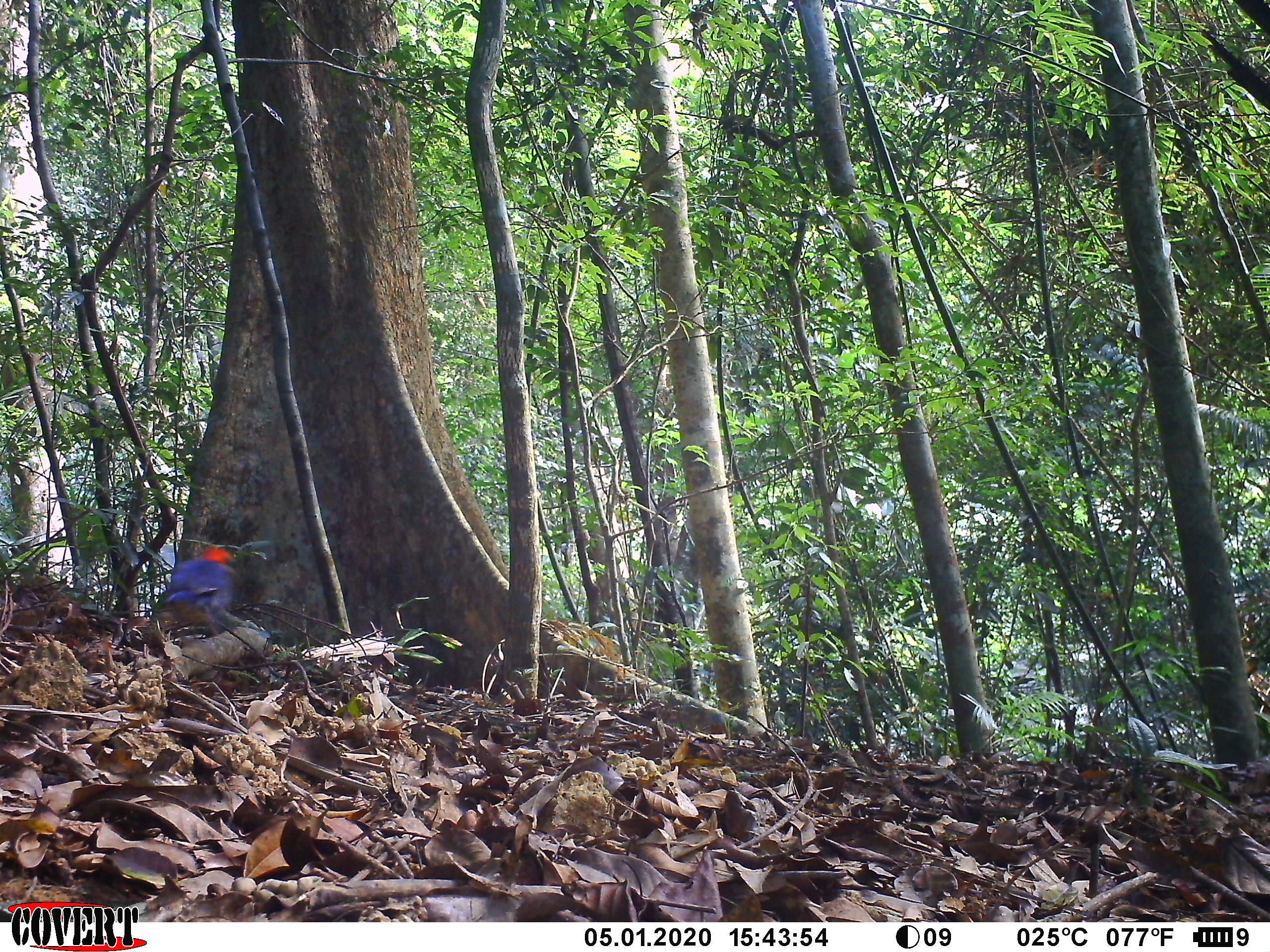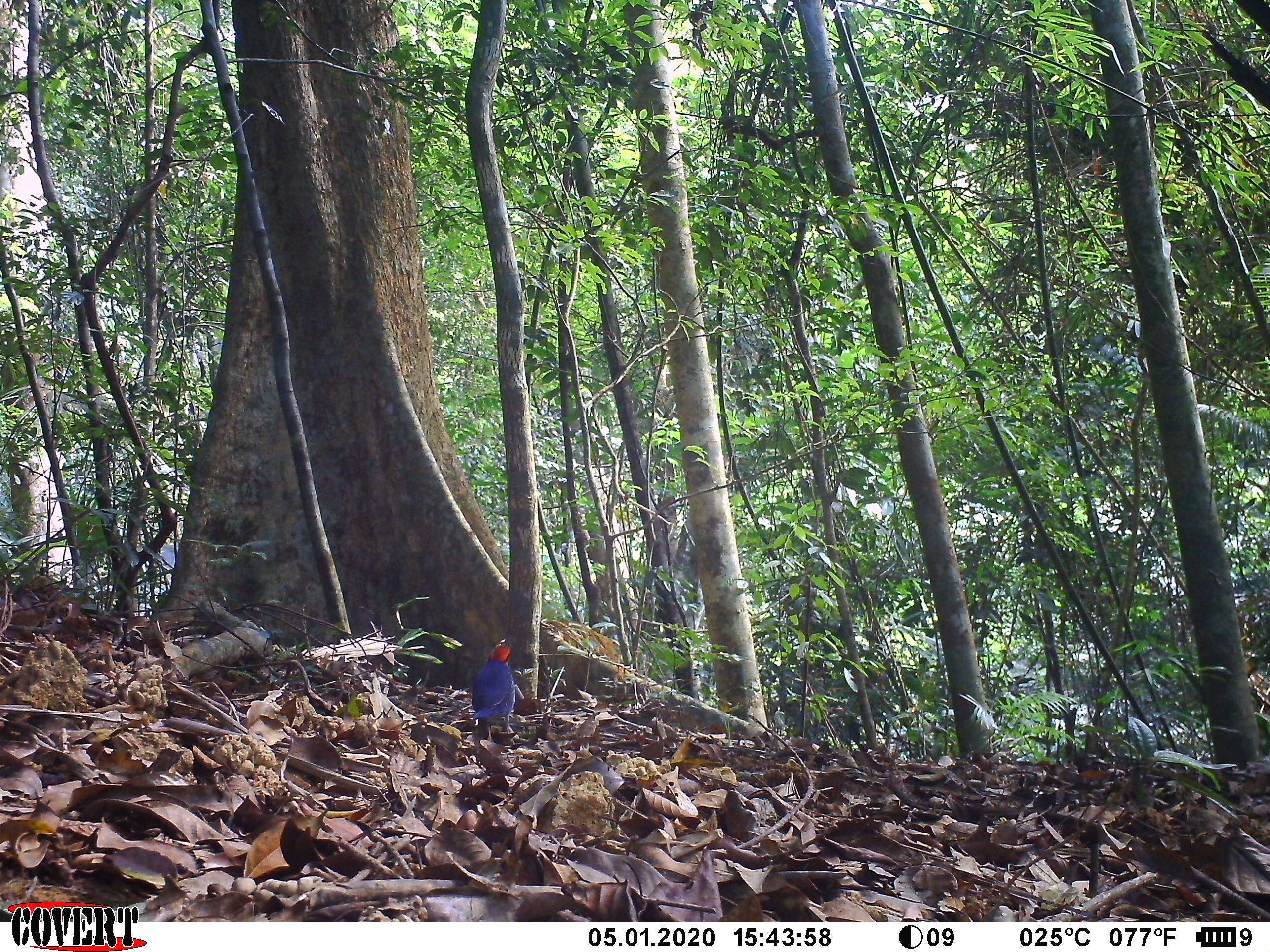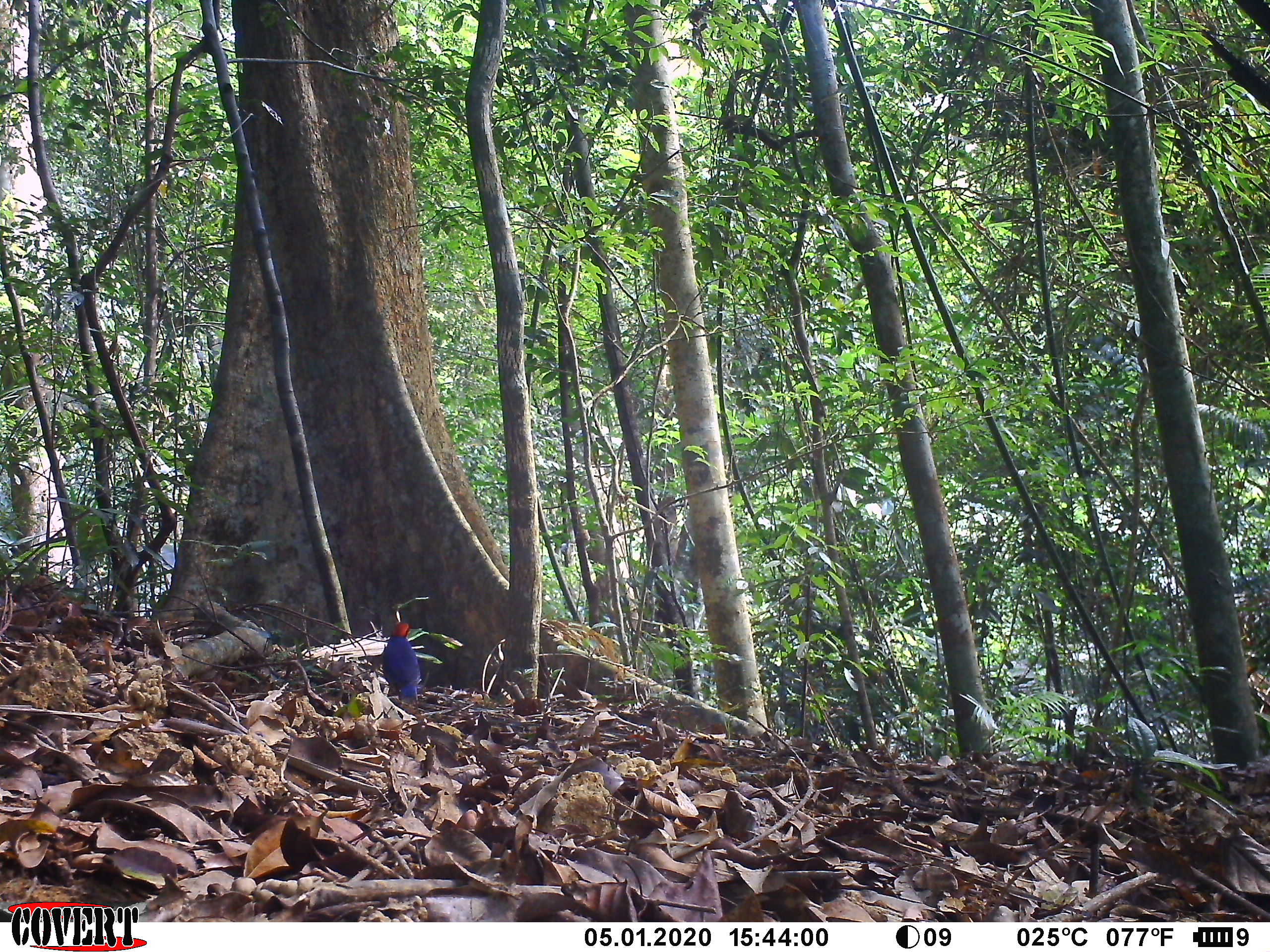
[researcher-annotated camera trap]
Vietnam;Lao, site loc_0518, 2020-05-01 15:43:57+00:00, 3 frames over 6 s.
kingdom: Animalia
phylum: Chordata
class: Aves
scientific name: Aves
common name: bird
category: unidentified bird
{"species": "unidentified bird (bird) (Aves)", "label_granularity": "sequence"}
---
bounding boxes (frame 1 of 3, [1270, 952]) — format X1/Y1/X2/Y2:
unidentified bird: 161/545/239/644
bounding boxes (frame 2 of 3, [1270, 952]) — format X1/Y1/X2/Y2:
unidentified bird: 471/638/517/742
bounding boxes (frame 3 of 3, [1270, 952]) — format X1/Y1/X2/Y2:
unidentified bird: 380/621/421/703